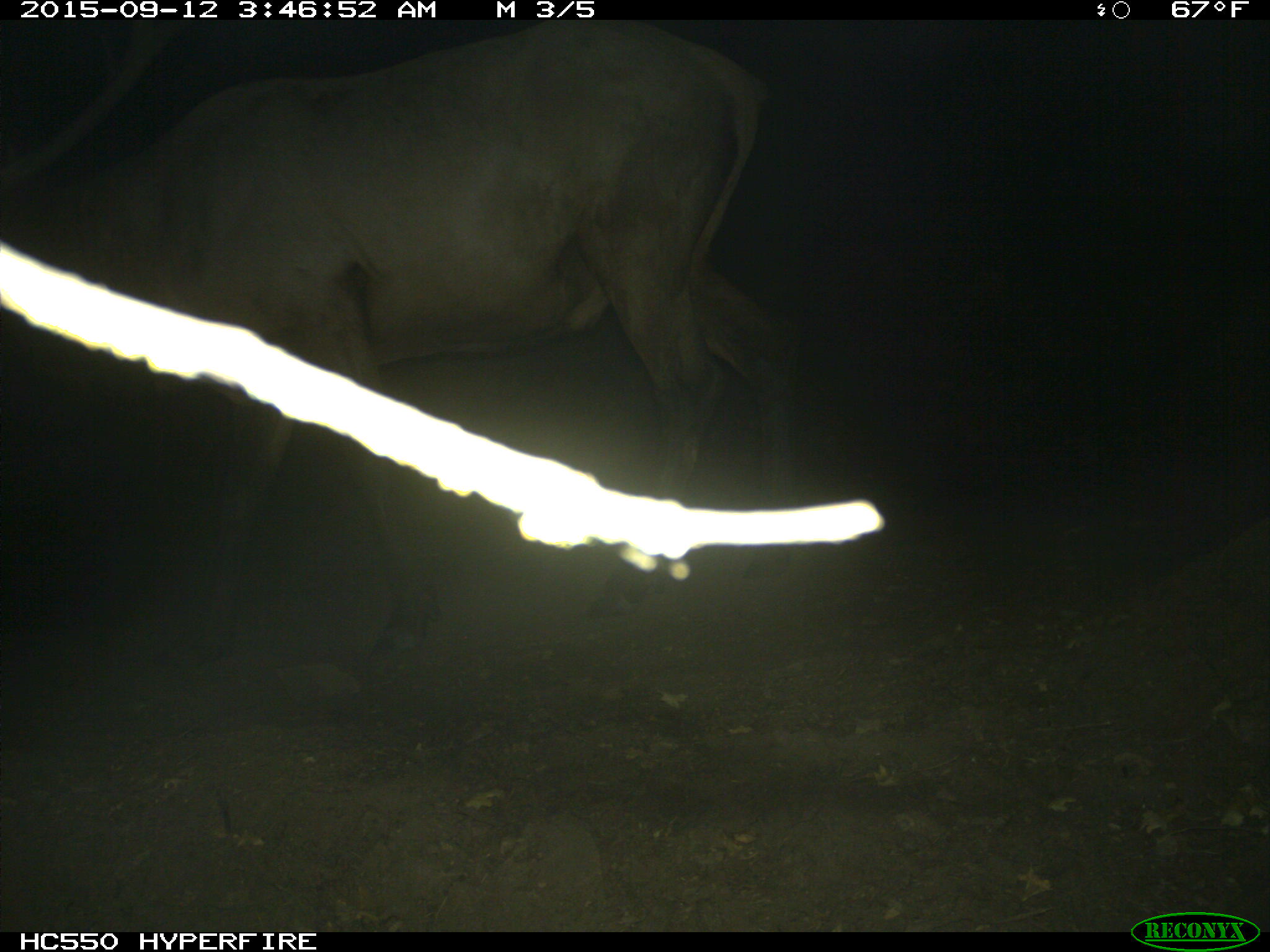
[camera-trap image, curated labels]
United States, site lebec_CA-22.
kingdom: Animalia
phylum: Chordata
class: Mammalia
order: Artiodactyla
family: Cervidae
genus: Cervus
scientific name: Cervus canadensis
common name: elk